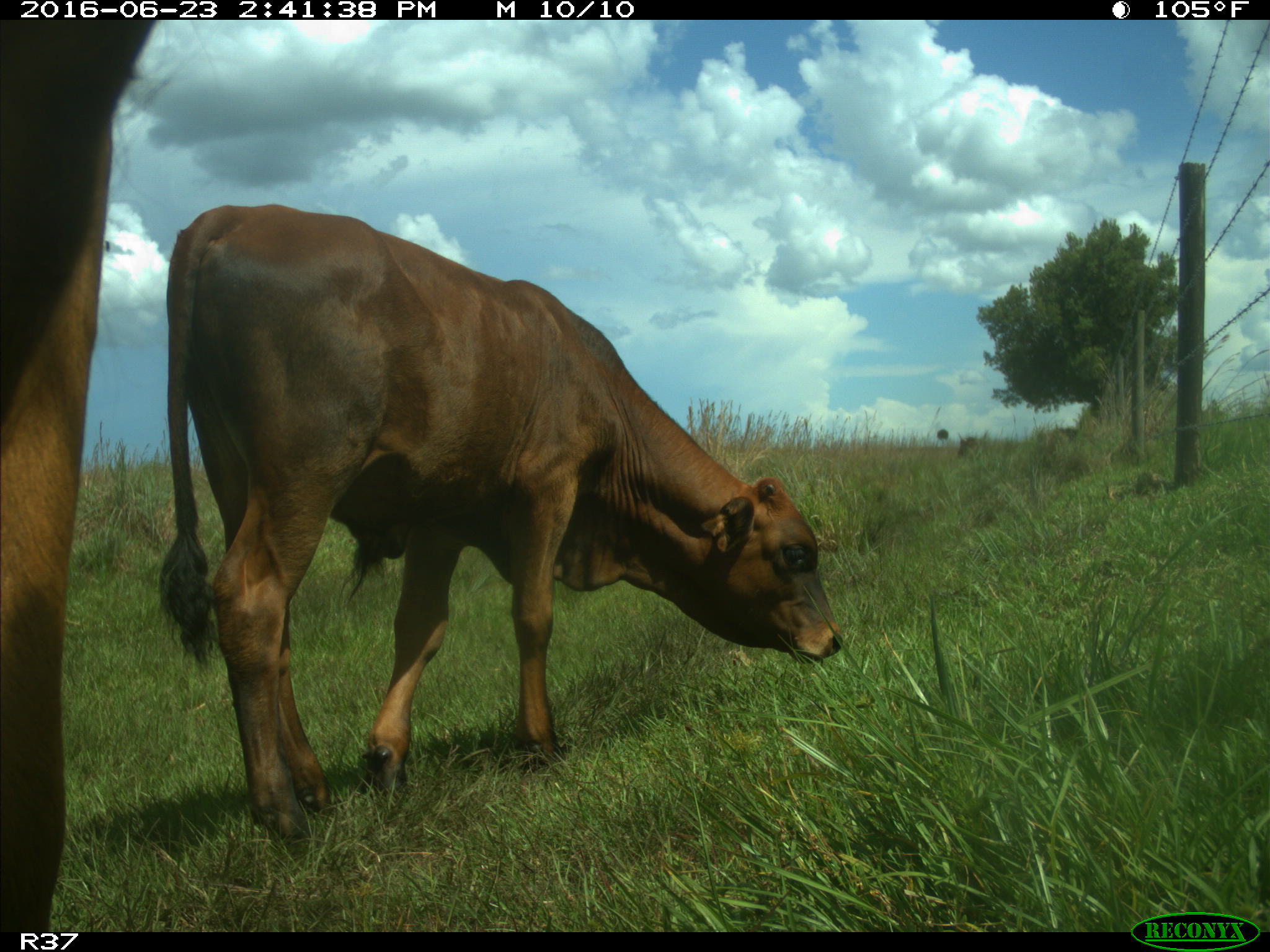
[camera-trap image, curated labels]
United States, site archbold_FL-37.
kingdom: Animalia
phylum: Chordata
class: Mammalia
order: Artiodactyla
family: Bovidae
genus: Bos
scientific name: Bos taurus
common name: domestic cow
Bos taurus (domestic cow).